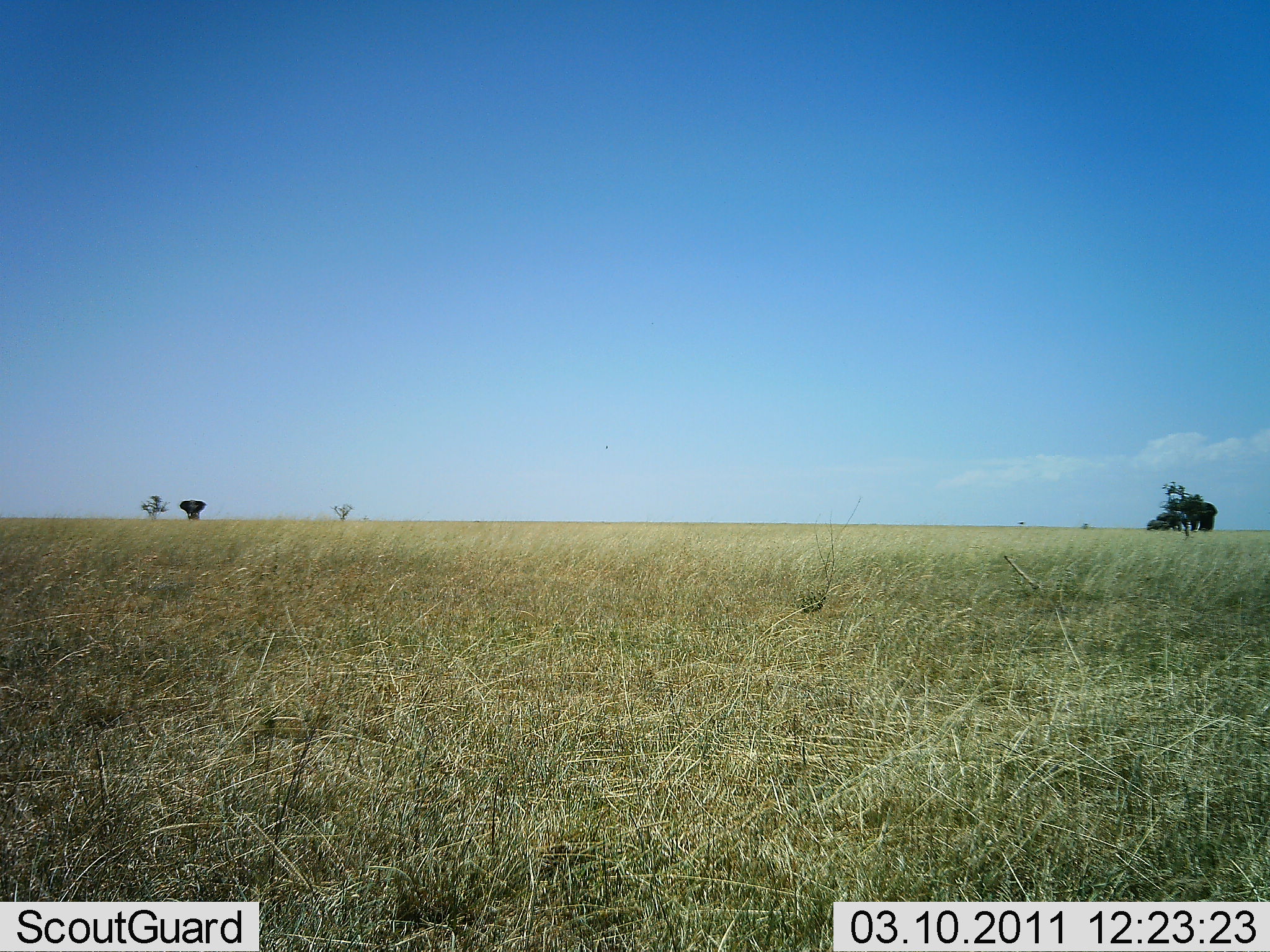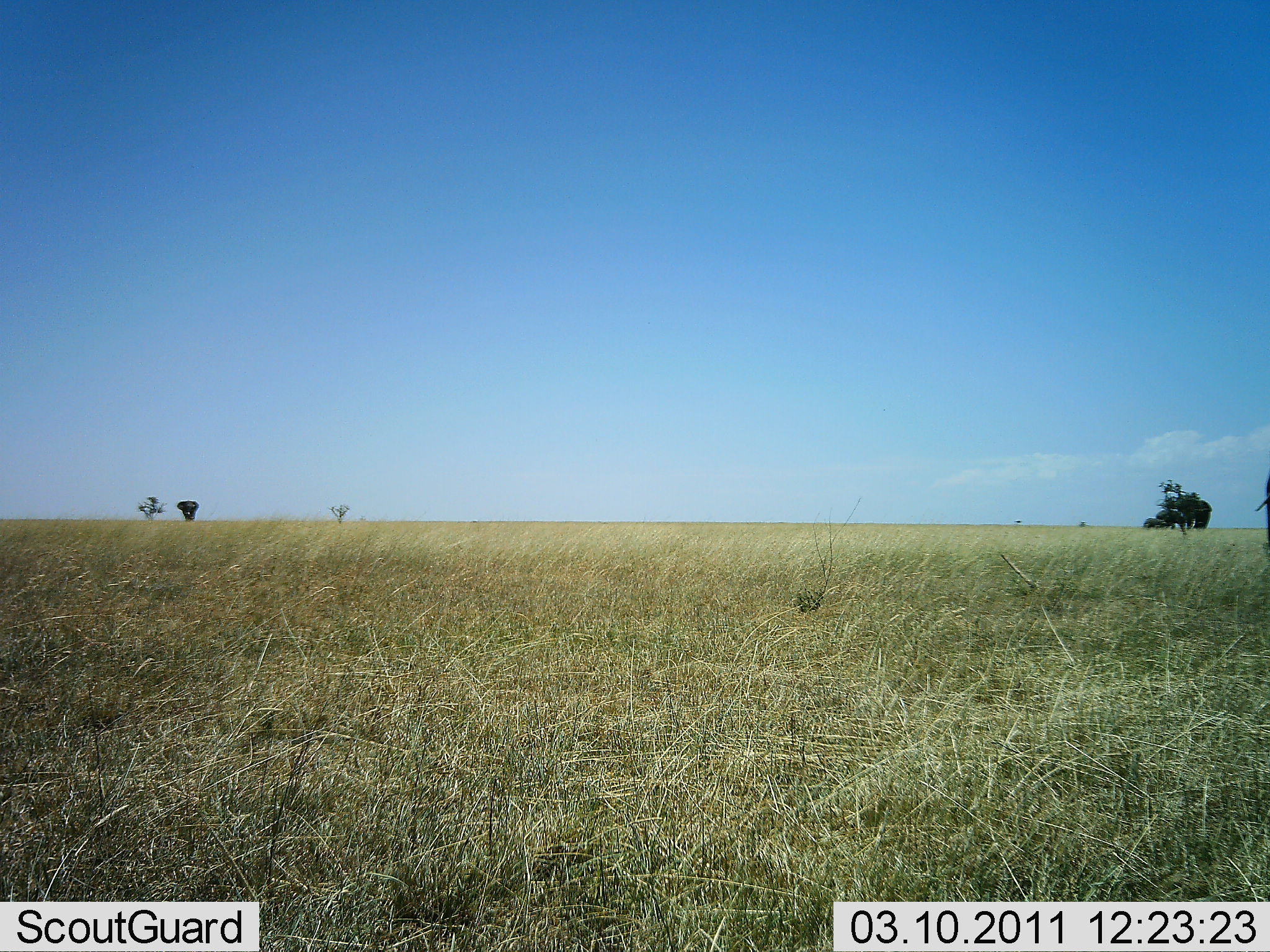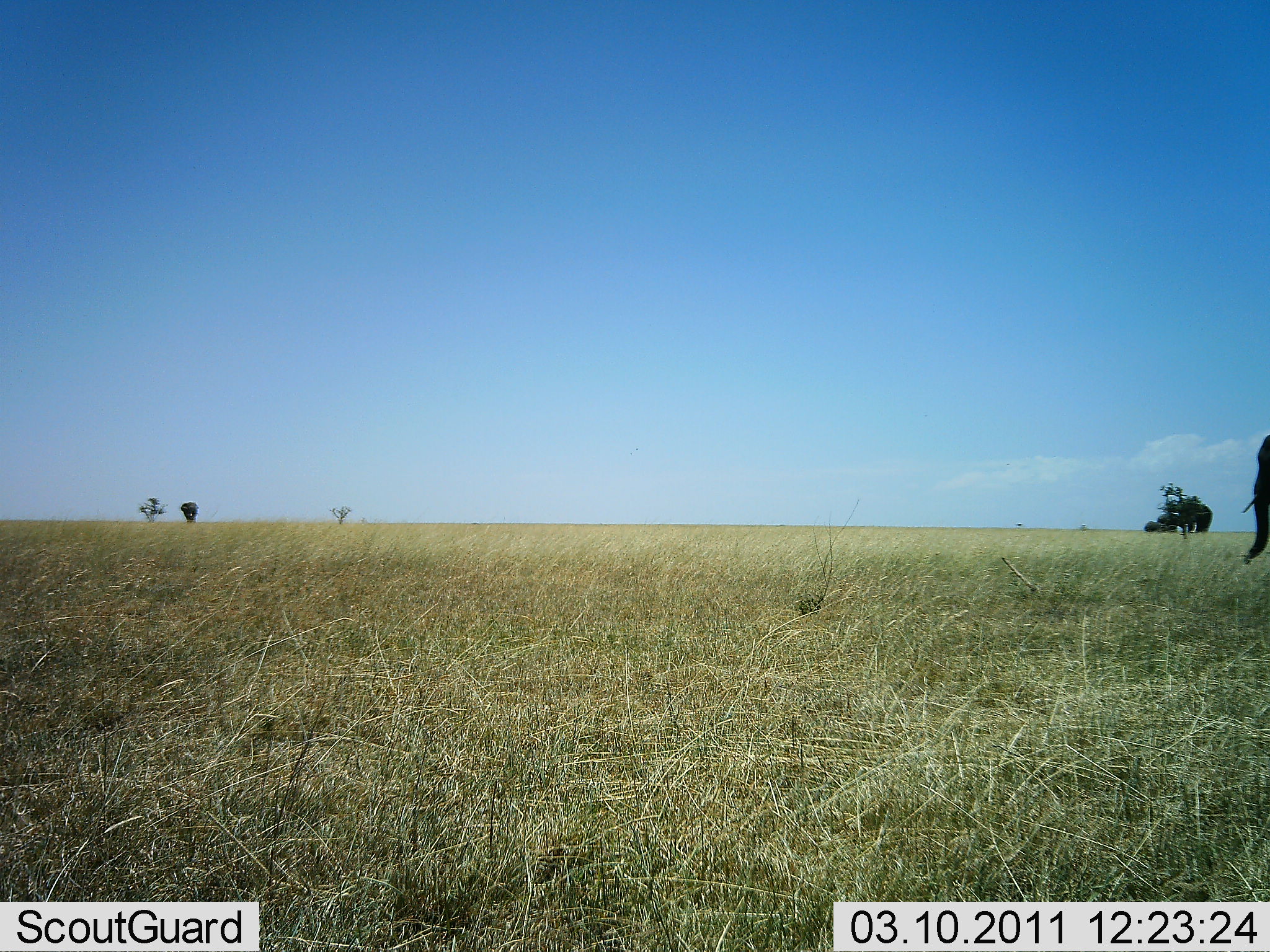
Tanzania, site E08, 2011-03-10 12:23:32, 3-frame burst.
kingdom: Animalia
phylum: Chordata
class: Mammalia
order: Proboscidea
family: Elephantidae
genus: Loxodonta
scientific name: Loxodonta africana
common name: african bush elephant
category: elephant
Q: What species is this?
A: Elephant (african bush elephant) (Loxodonta africana).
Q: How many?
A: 2.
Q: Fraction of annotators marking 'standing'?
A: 40%.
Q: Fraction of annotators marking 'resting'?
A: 0%.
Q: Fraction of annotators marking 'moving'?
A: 60%.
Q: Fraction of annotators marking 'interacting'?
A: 0%.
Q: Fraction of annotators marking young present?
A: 0%.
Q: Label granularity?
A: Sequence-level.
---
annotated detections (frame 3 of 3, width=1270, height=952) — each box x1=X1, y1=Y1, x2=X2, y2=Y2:
animal: x1=1239, y1=431, x2=1270, y2=564